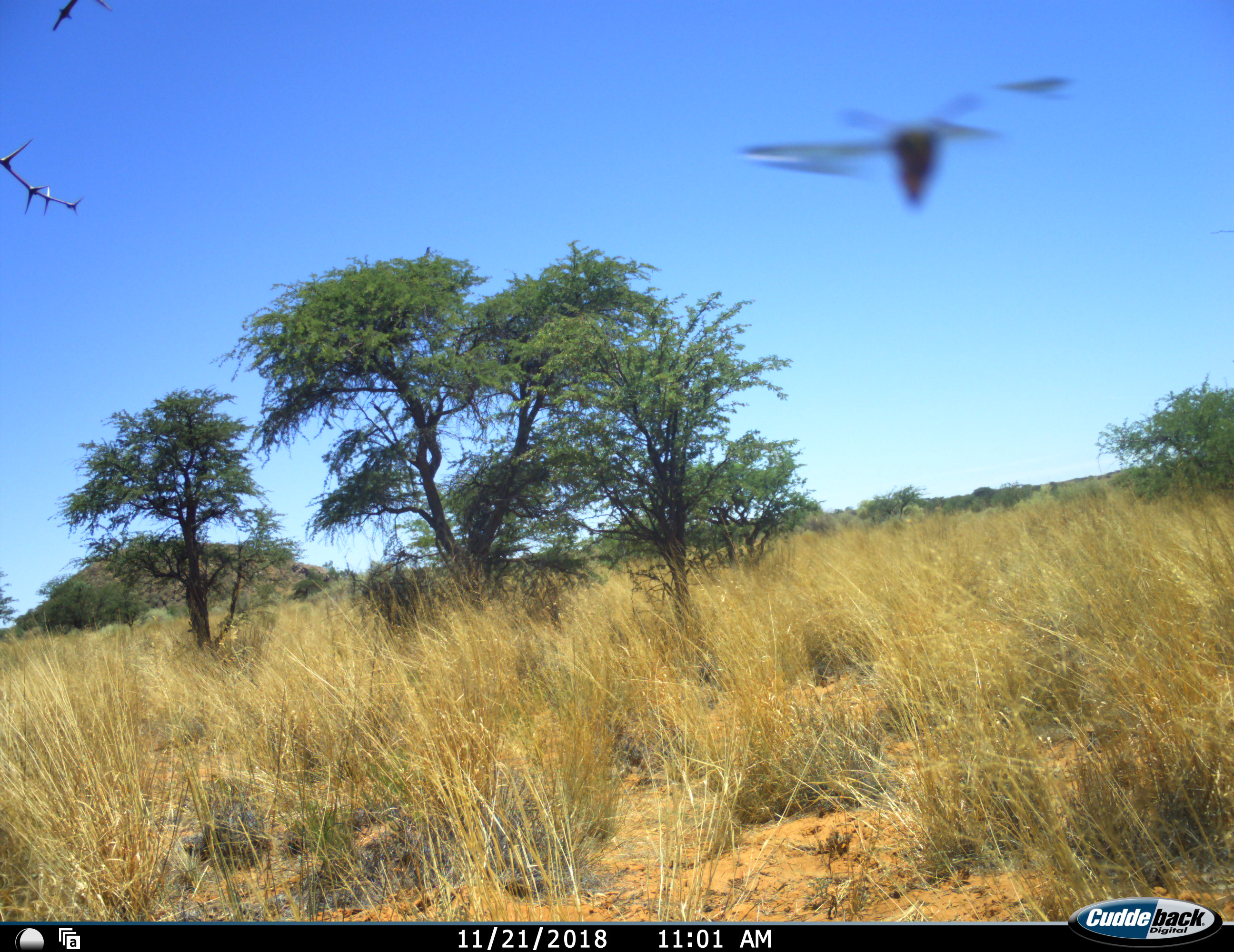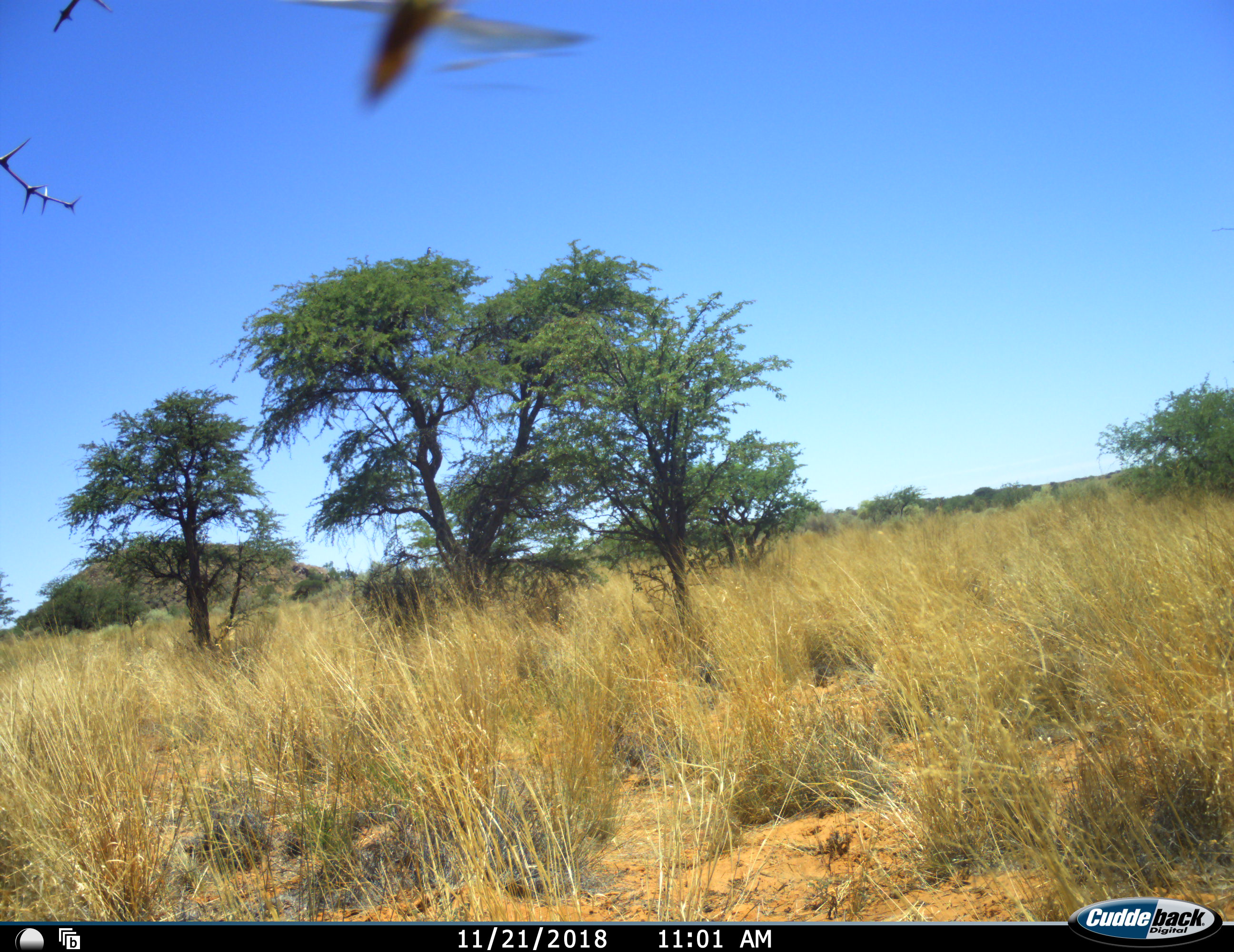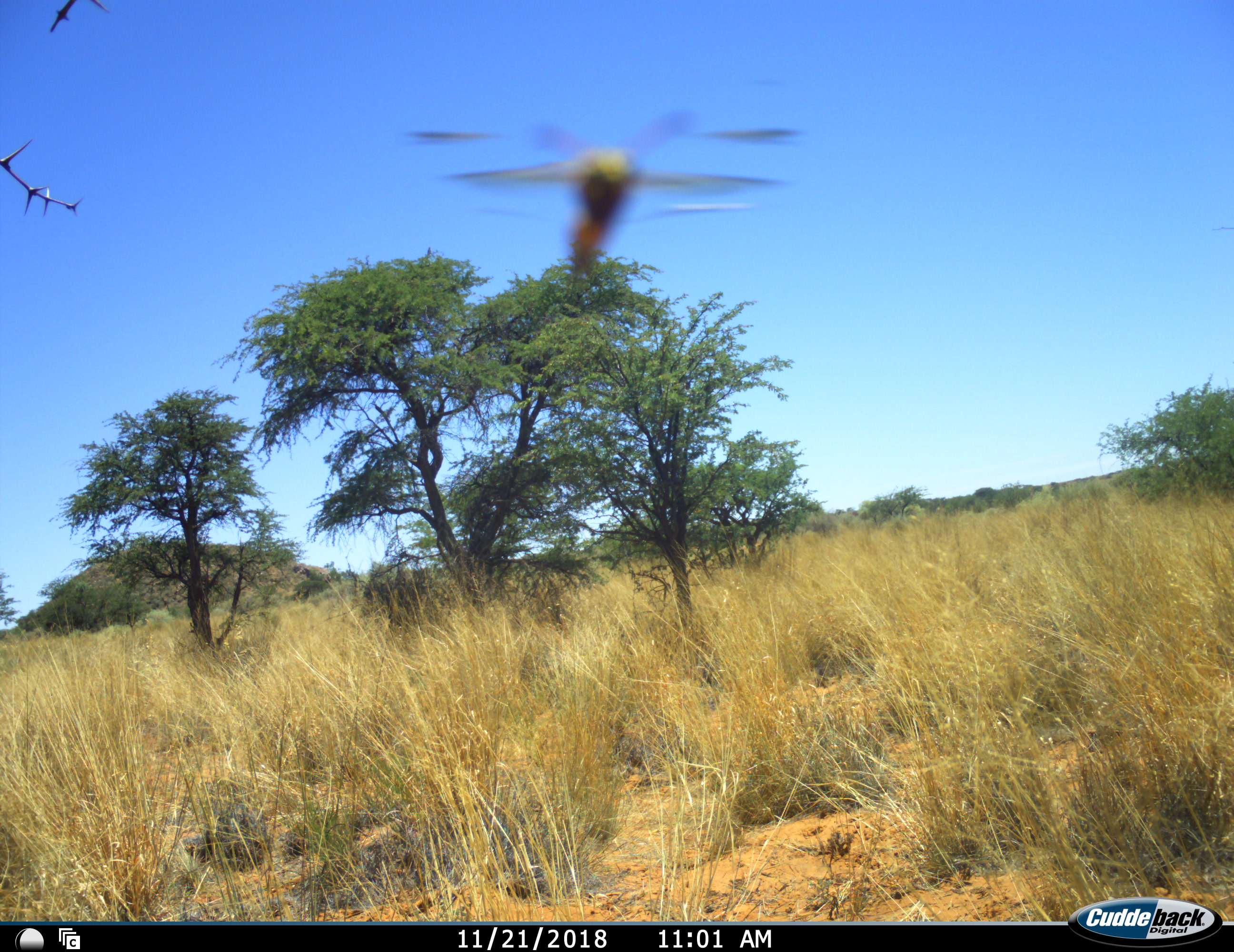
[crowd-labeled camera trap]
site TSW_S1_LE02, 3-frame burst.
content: unidentified animal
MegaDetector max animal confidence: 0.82